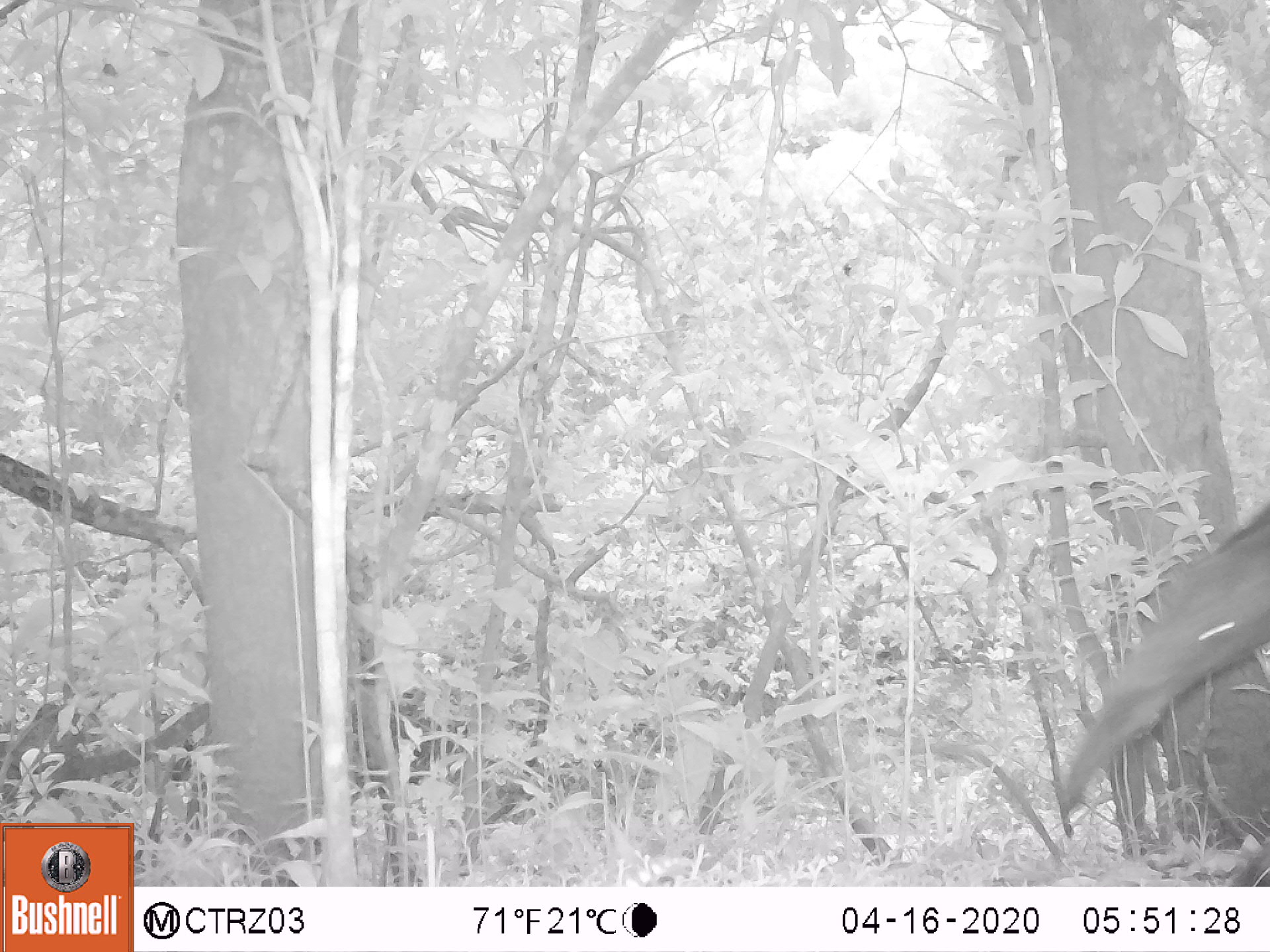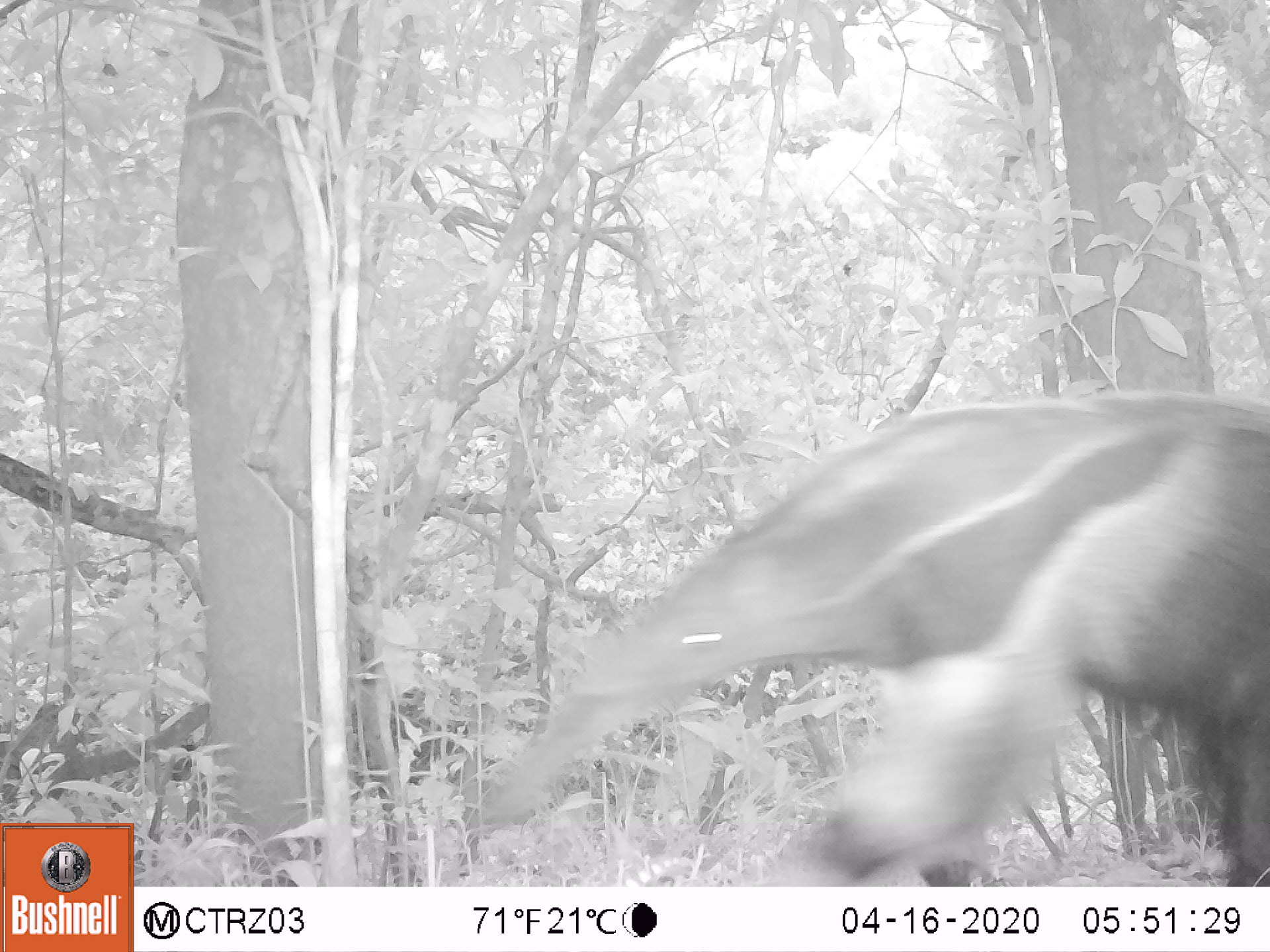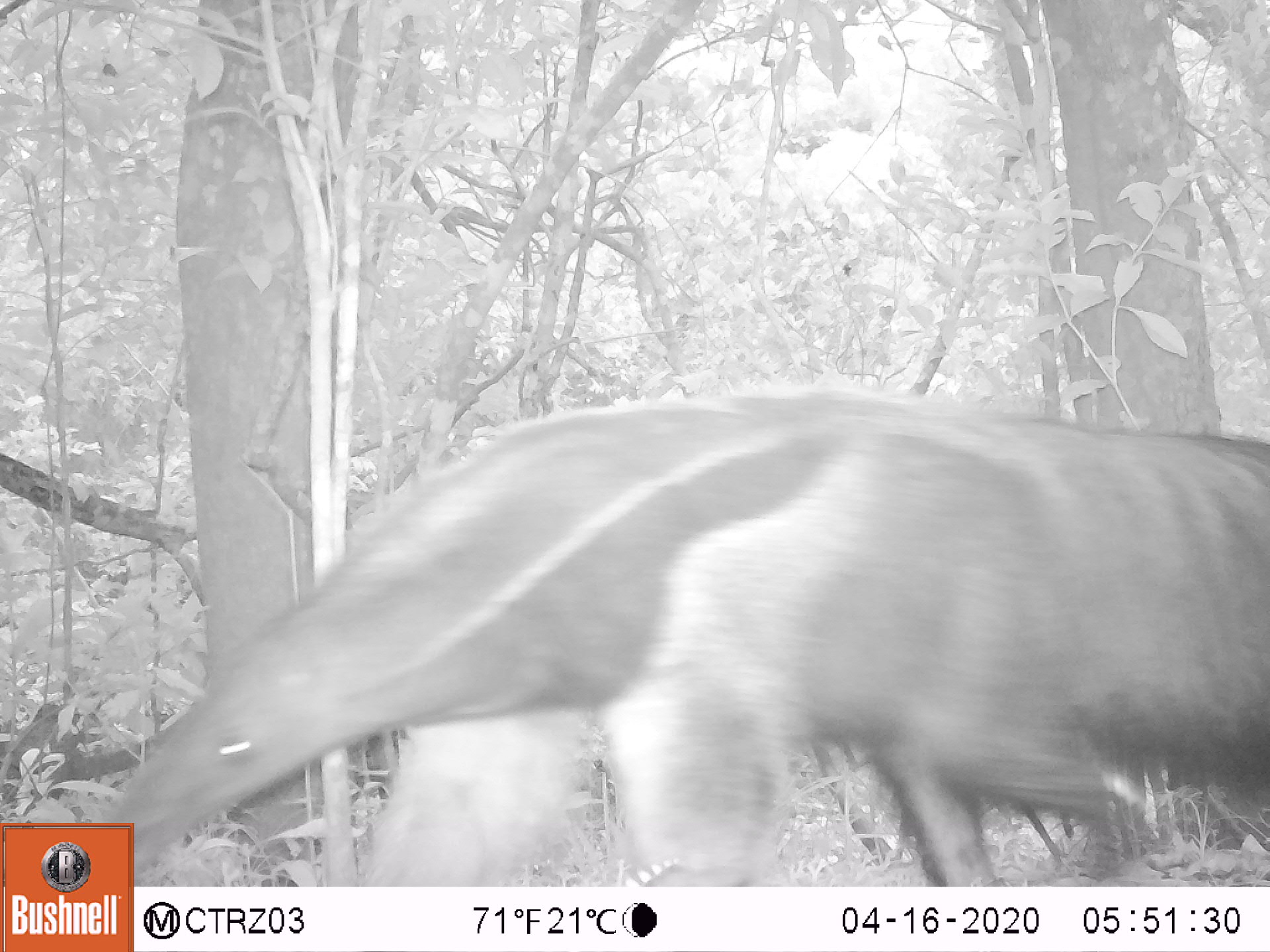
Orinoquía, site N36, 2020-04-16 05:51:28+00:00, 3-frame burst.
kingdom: Animalia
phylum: Chordata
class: Mammalia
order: Pilosa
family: Myrmecophagidae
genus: Myrmecophaga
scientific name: Myrmecophaga tridactyla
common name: giant anteater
Giant anteater (Myrmecophaga tridactyla).